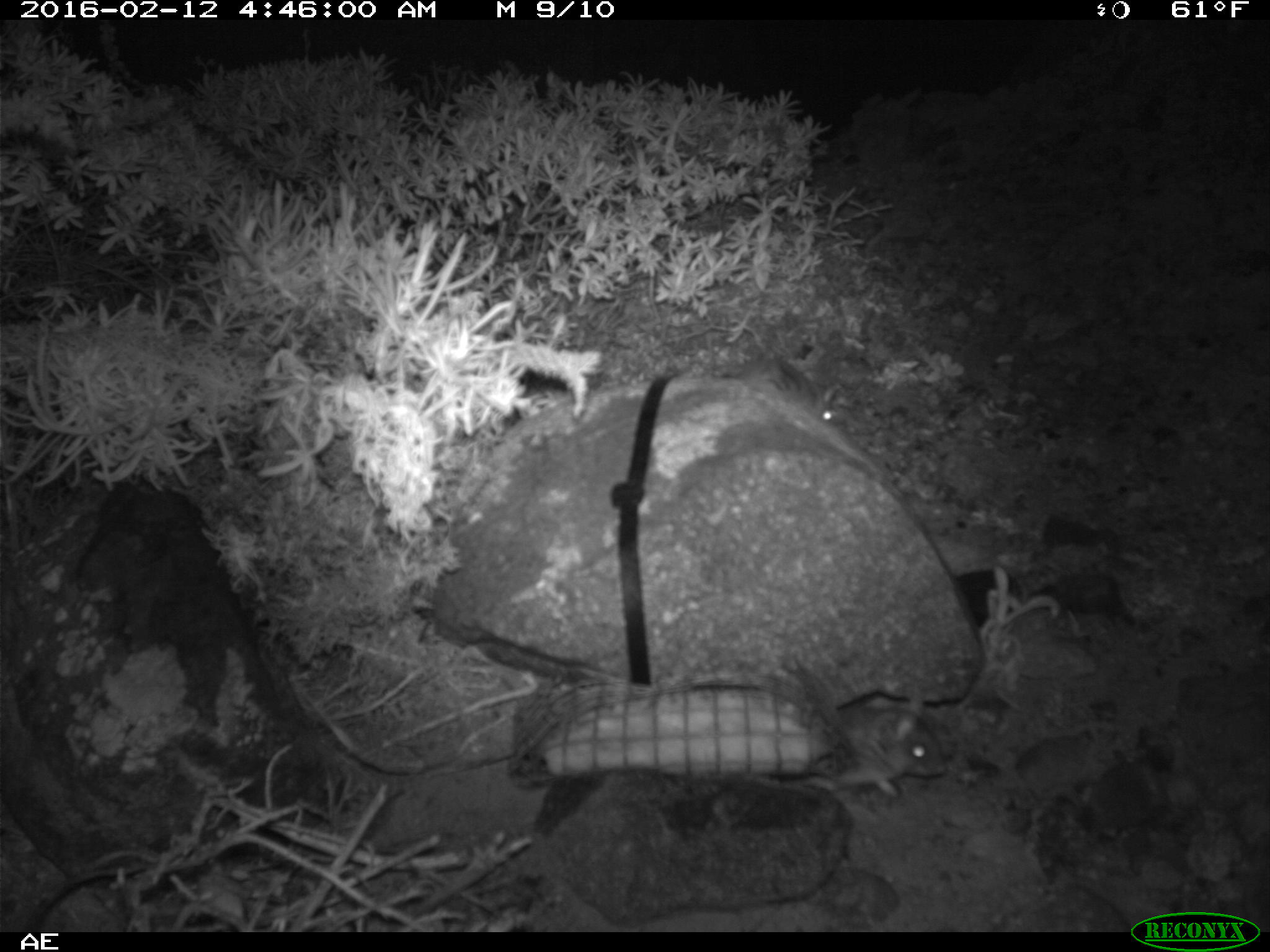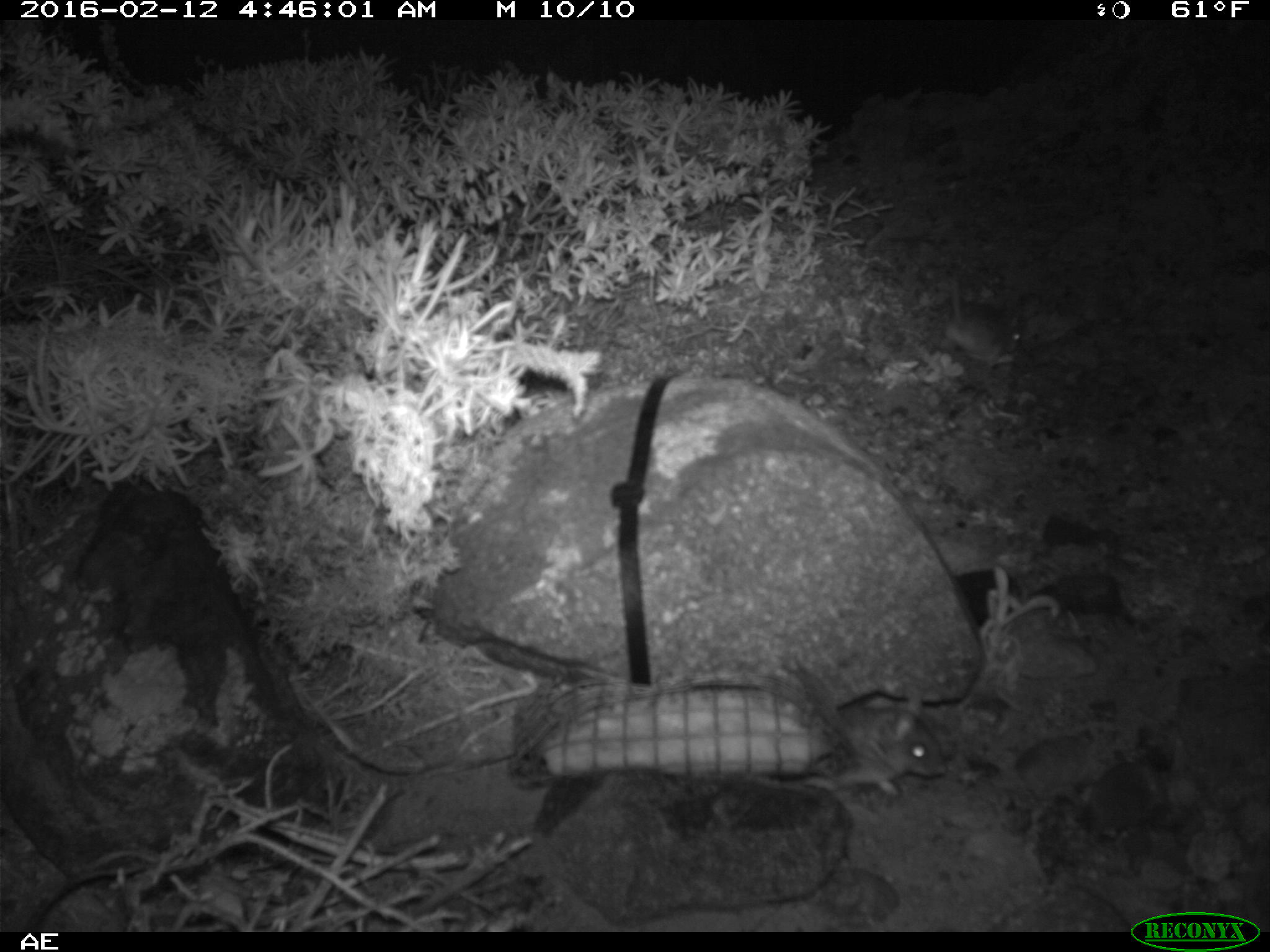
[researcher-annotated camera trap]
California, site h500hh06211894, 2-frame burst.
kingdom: Animalia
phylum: Chordata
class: Mammalia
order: Rodentia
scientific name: Rodentia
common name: rodent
Rodent (Rodentia).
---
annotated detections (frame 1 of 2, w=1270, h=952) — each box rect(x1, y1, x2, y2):
rodent: rect(798, 700, 949, 796); rect(733, 356, 845, 433)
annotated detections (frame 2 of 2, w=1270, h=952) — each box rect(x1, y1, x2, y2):
rodent: rect(799, 686, 946, 796); rect(941, 267, 1019, 366)